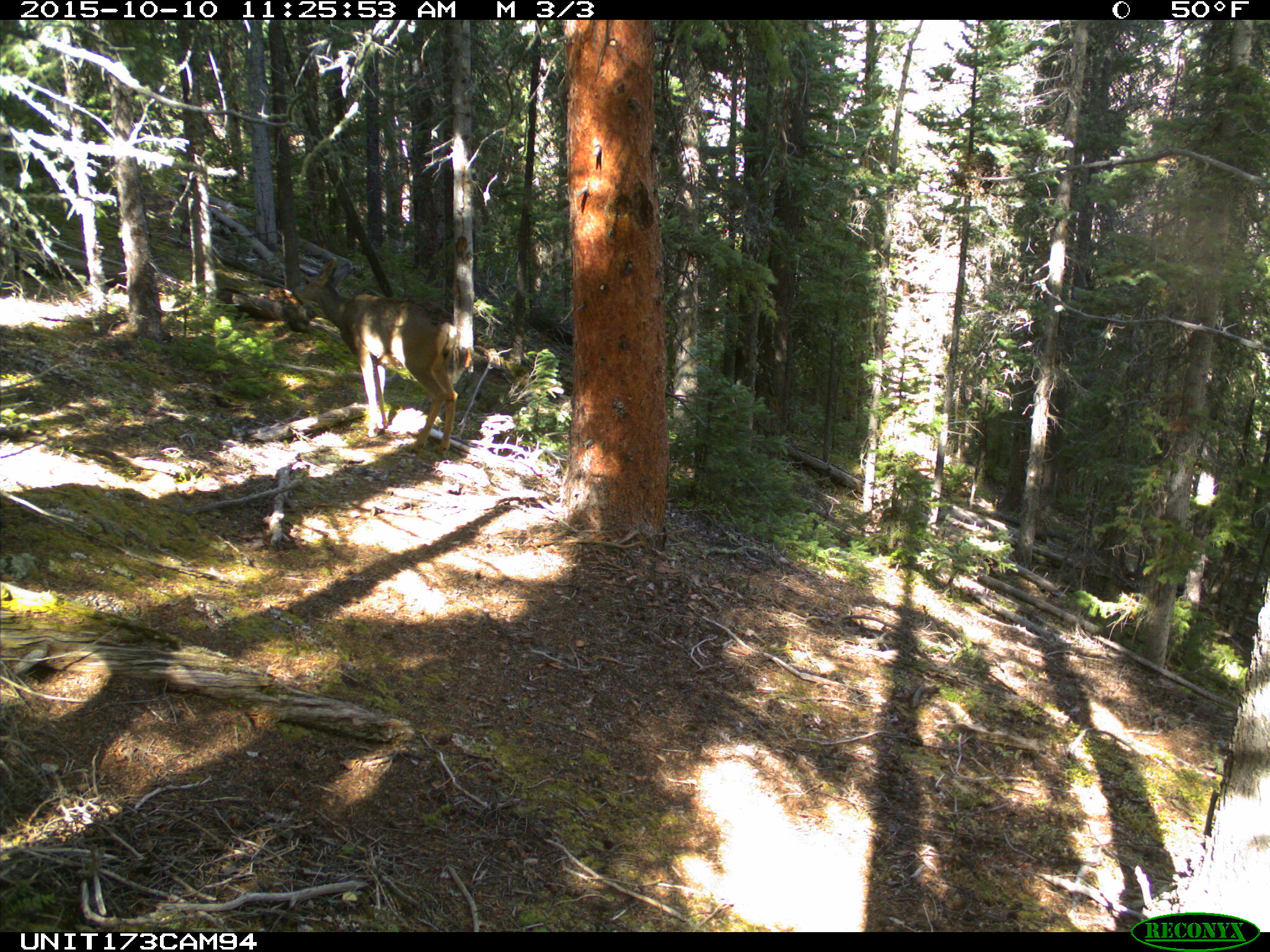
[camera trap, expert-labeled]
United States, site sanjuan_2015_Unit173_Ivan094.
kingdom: Animalia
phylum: Chordata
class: Mammalia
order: Artiodactyla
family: Cervidae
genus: Odocoileus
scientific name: Odocoileus hemionus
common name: mule deer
Odocoileus hemionus (mule deer).